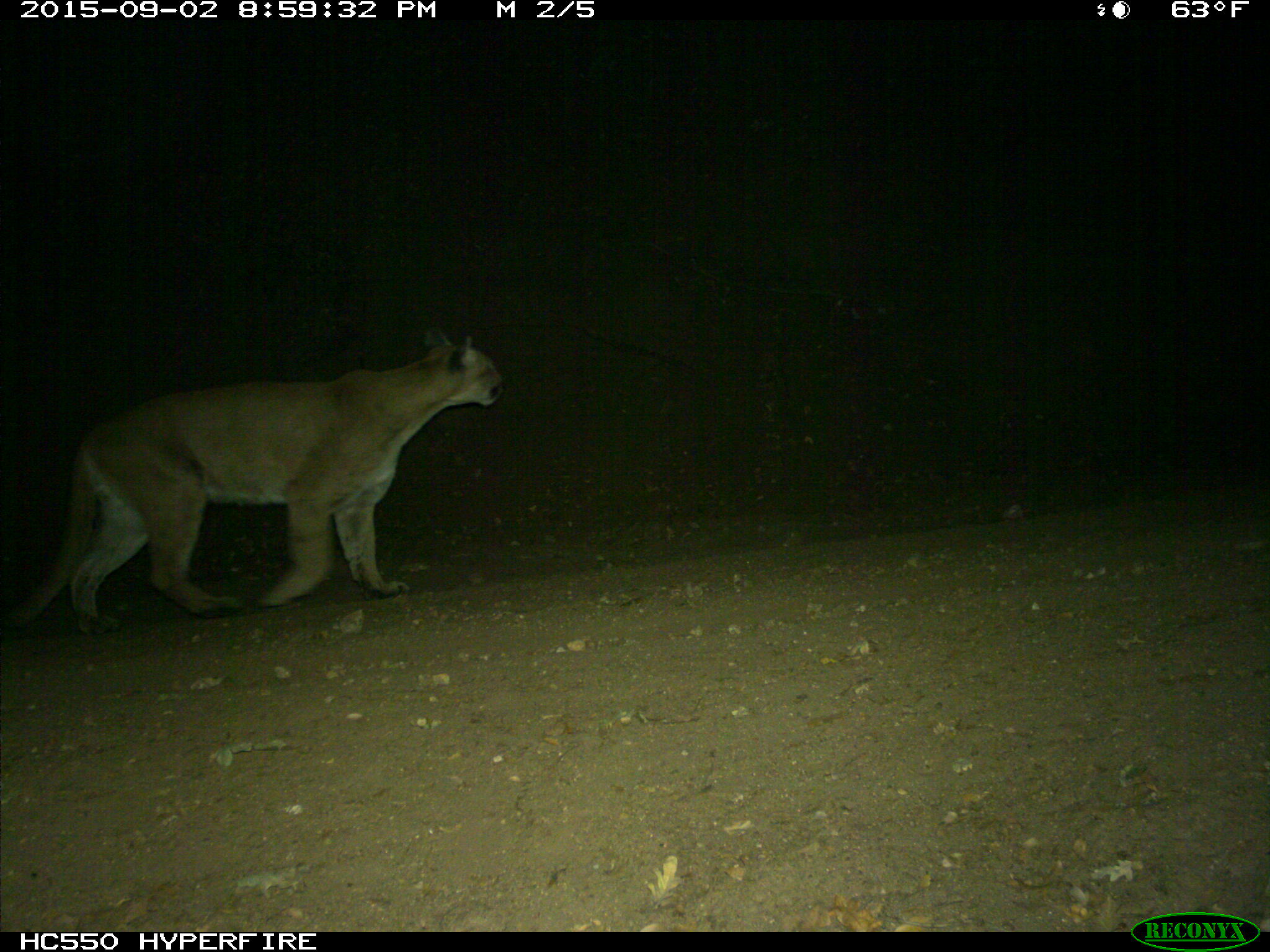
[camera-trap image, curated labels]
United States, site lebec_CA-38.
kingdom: Animalia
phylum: Chordata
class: Mammalia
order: Carnivora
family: Felidae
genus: Puma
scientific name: Puma concolor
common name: mountain lion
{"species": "Puma concolor (mountain lion)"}